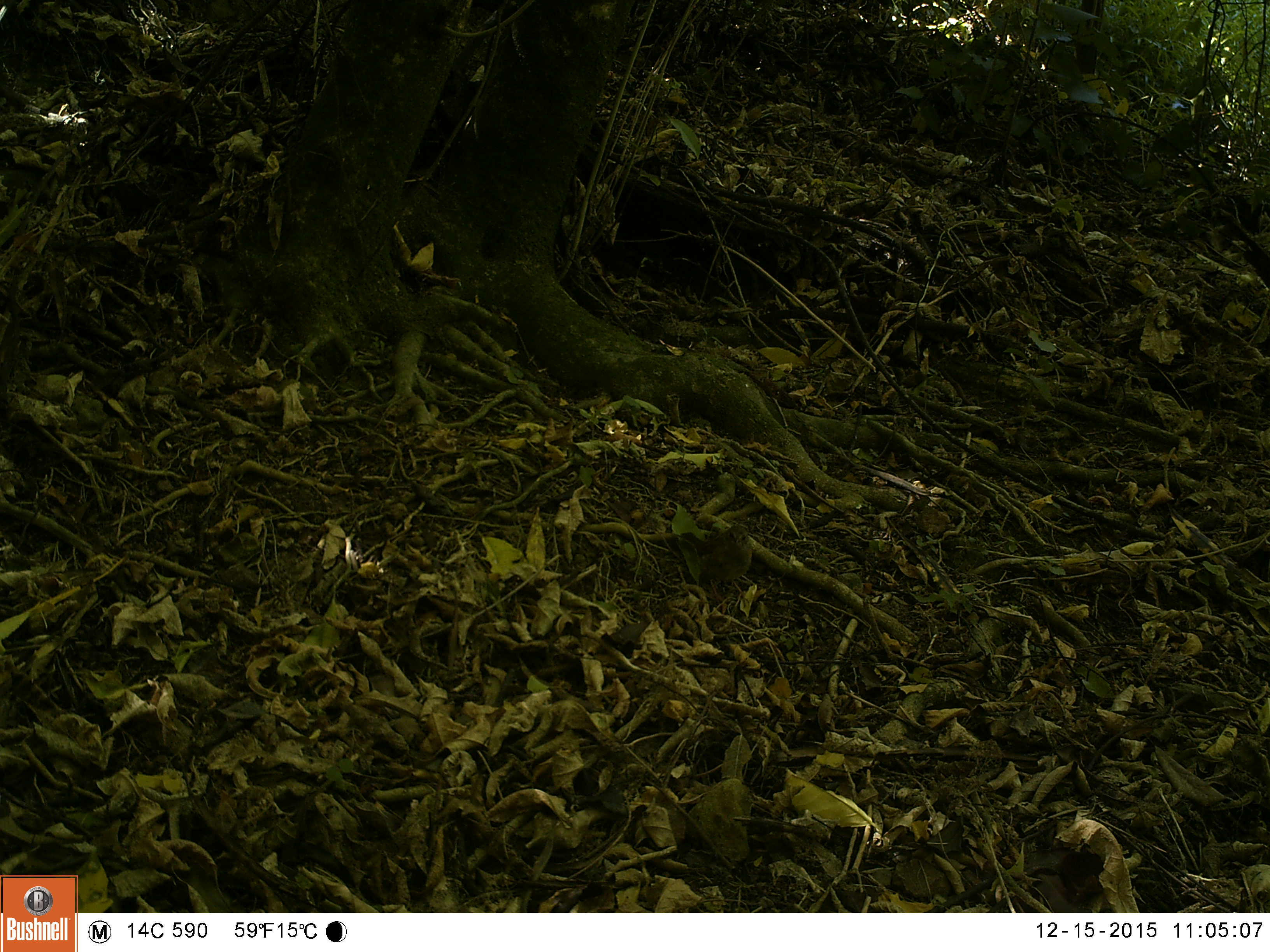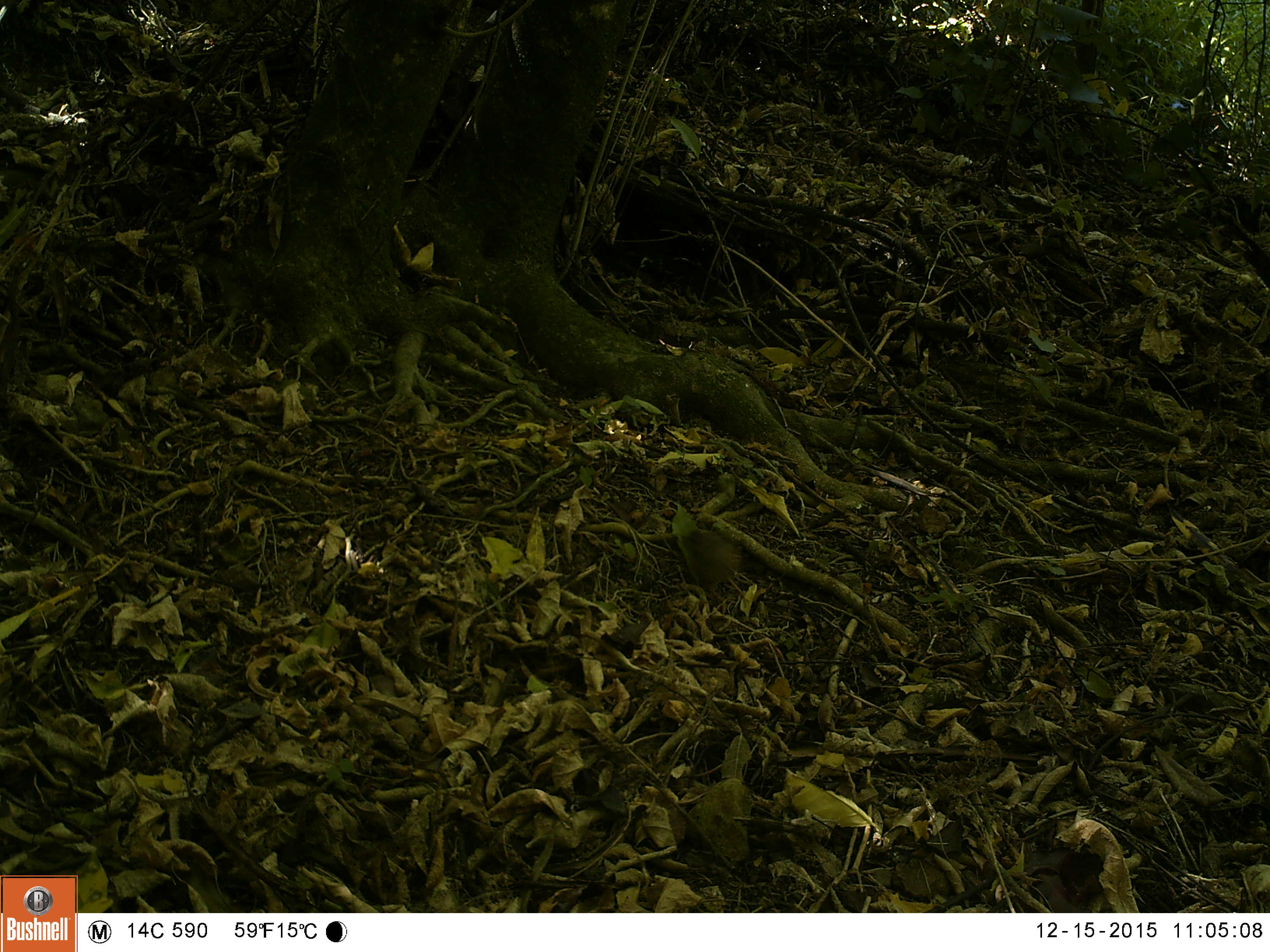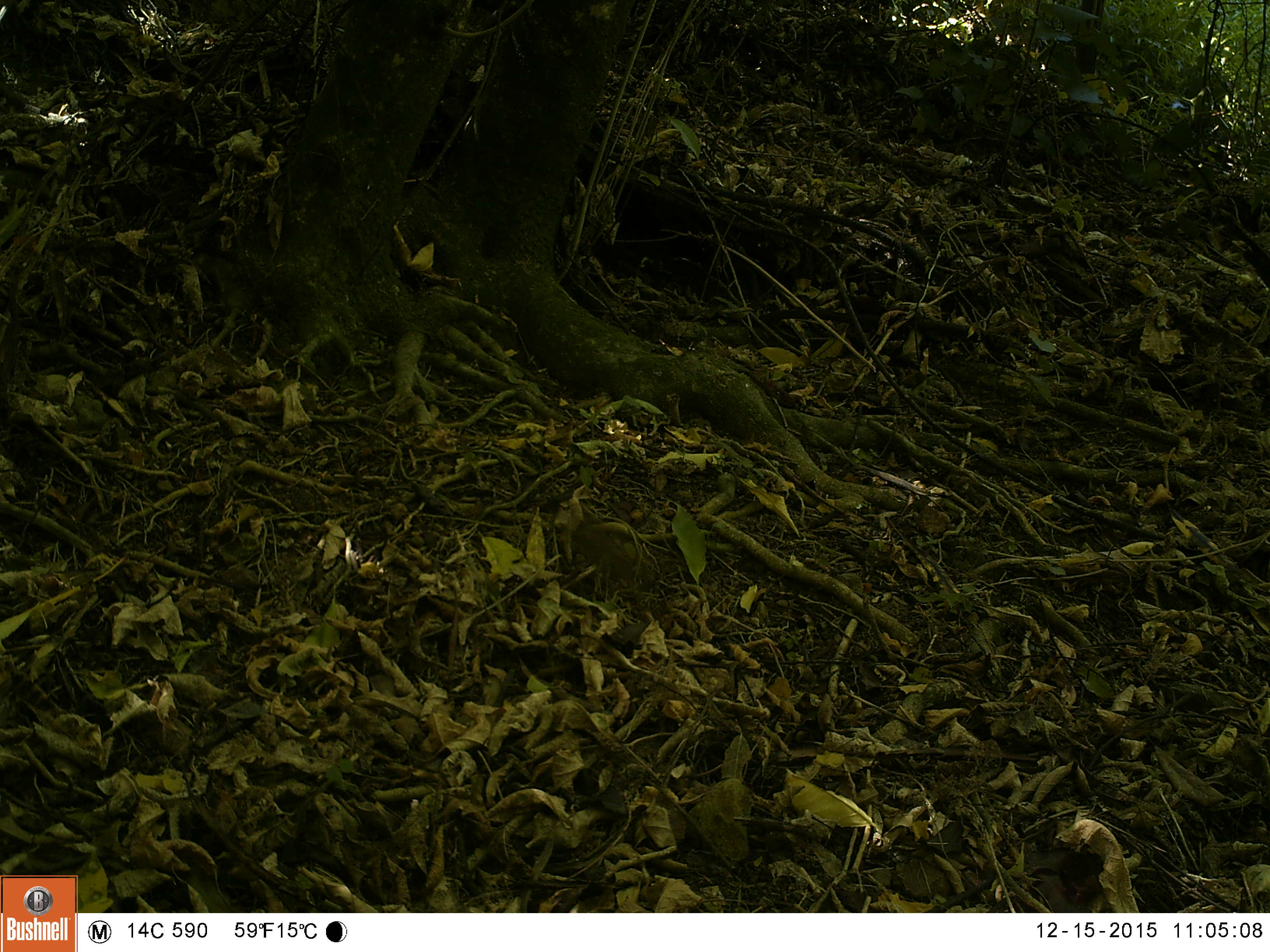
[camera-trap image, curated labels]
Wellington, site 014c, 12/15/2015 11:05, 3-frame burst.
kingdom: Animalia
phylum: Chordata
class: Aves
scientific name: Aves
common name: bird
Bird (Aves).